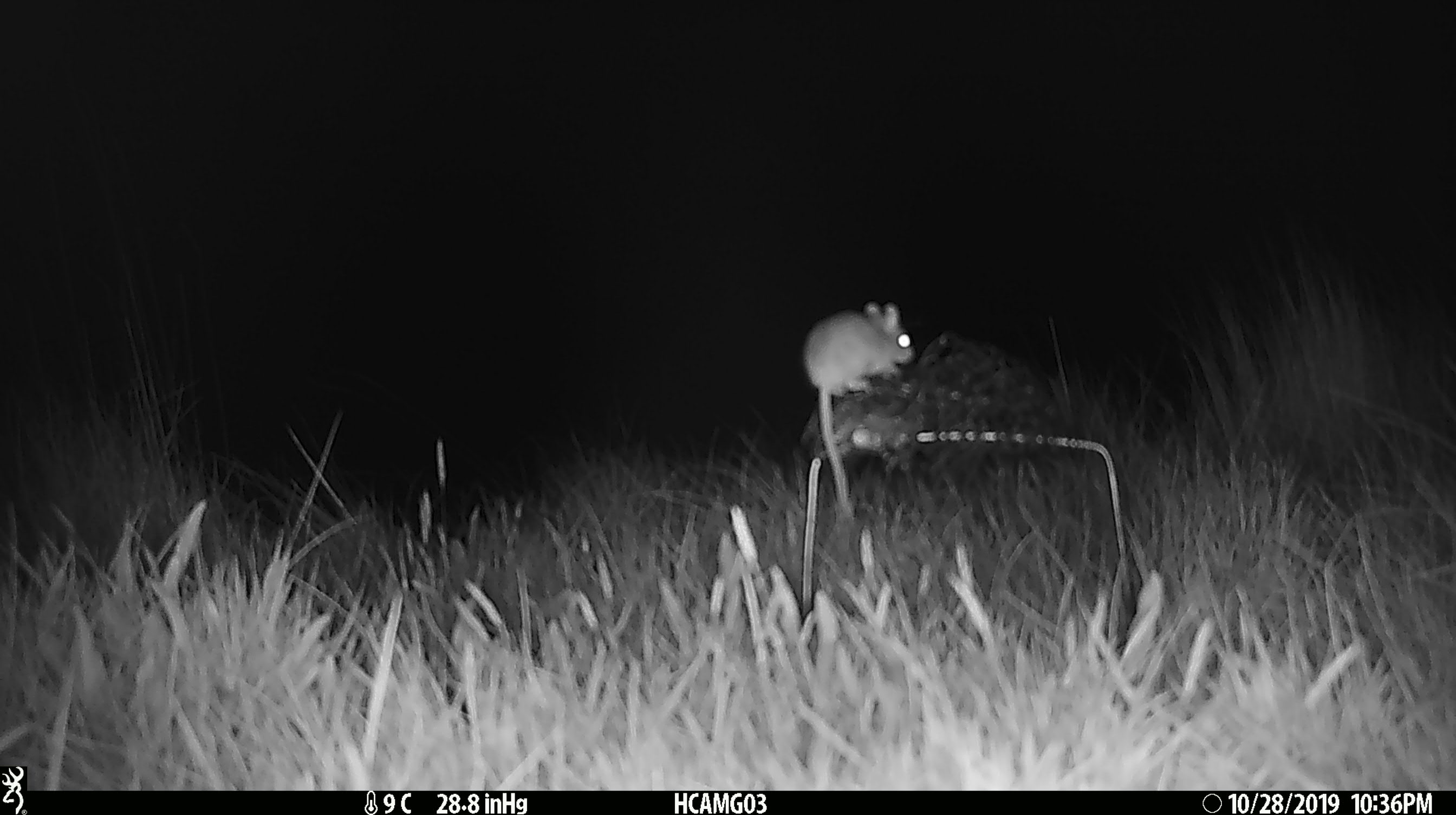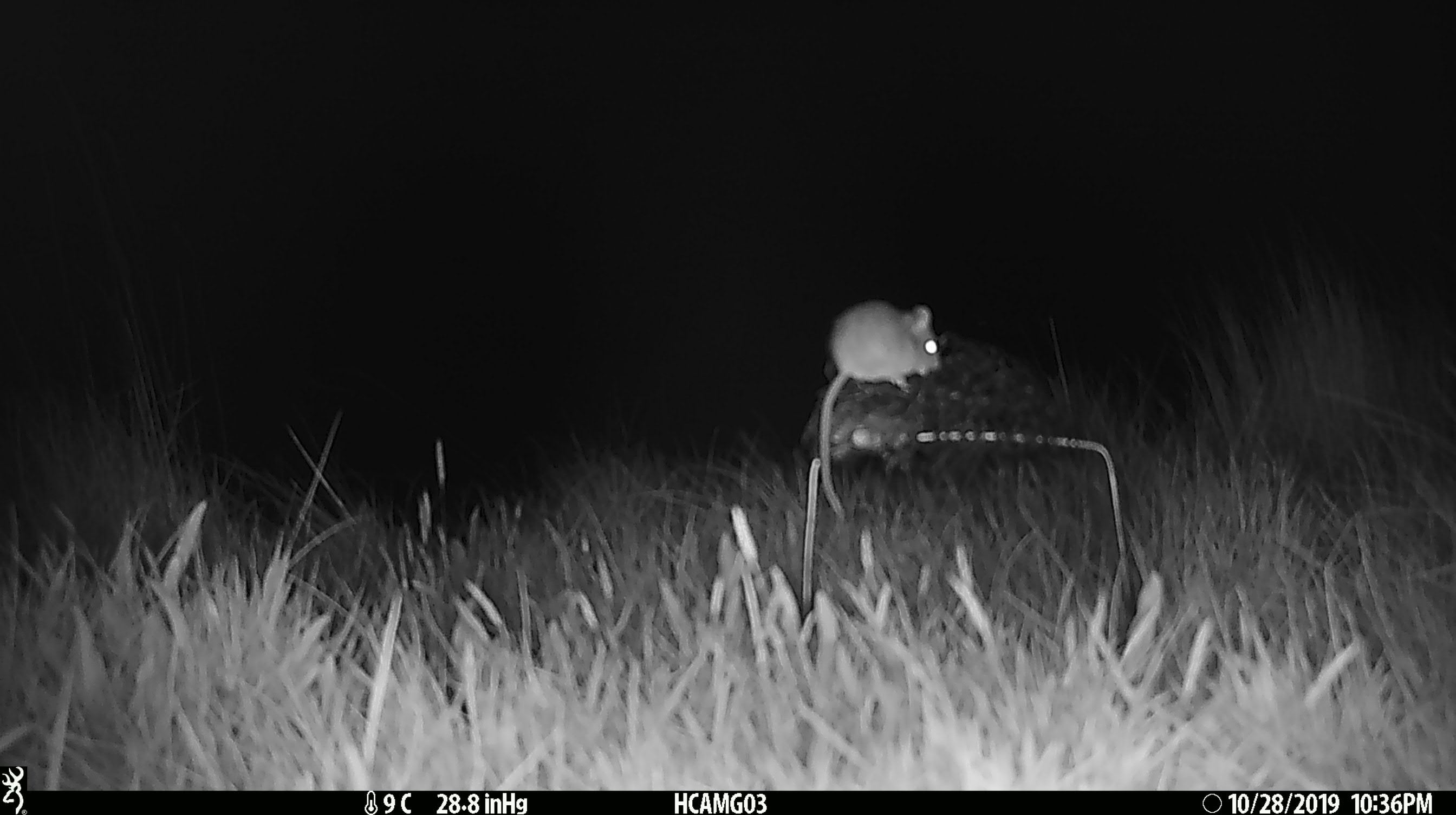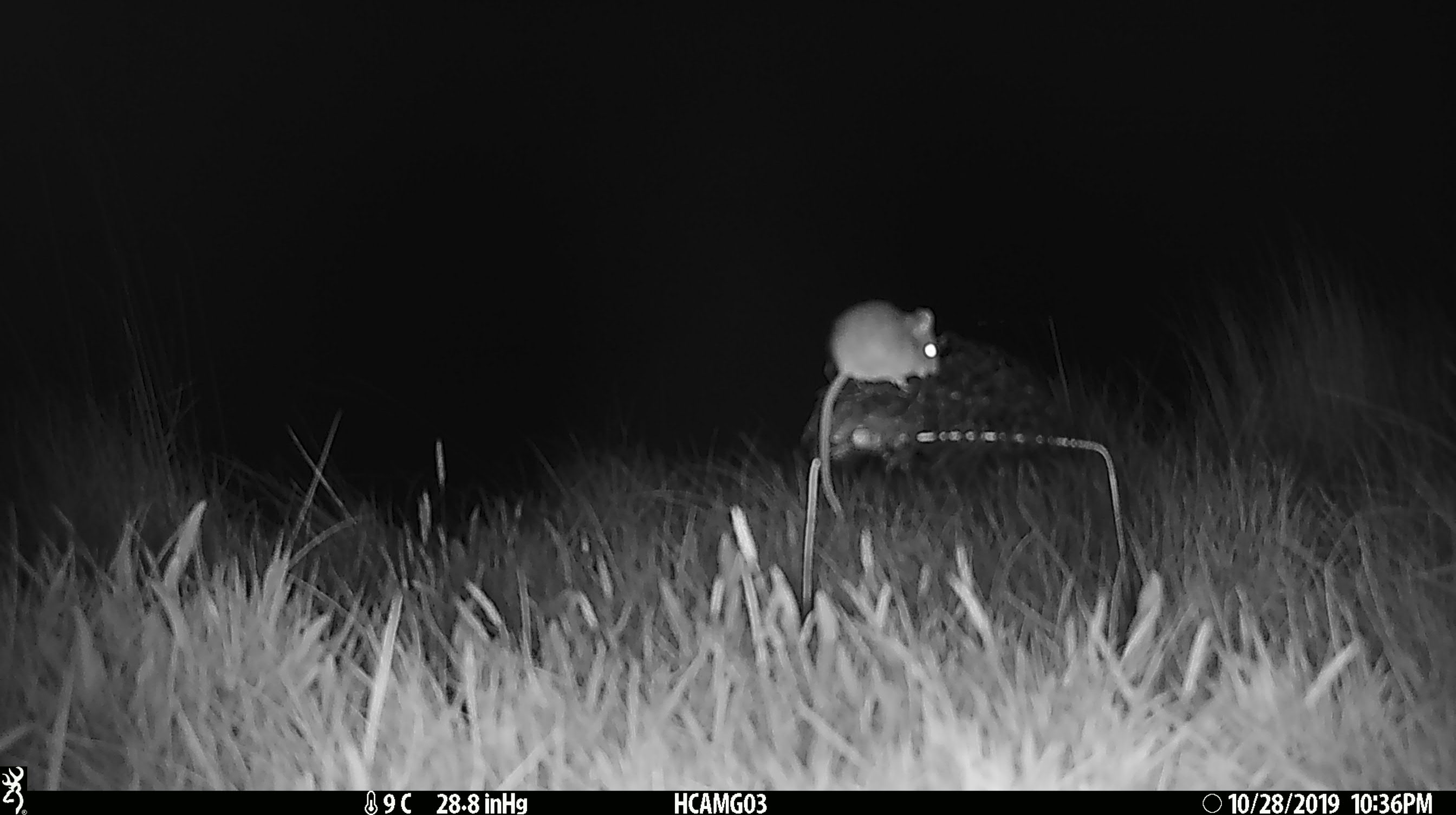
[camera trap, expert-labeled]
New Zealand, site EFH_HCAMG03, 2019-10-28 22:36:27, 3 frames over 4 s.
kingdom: Animalia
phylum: Chordata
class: Mammalia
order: Rodentia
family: Muridae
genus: Mus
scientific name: Mus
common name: mouse